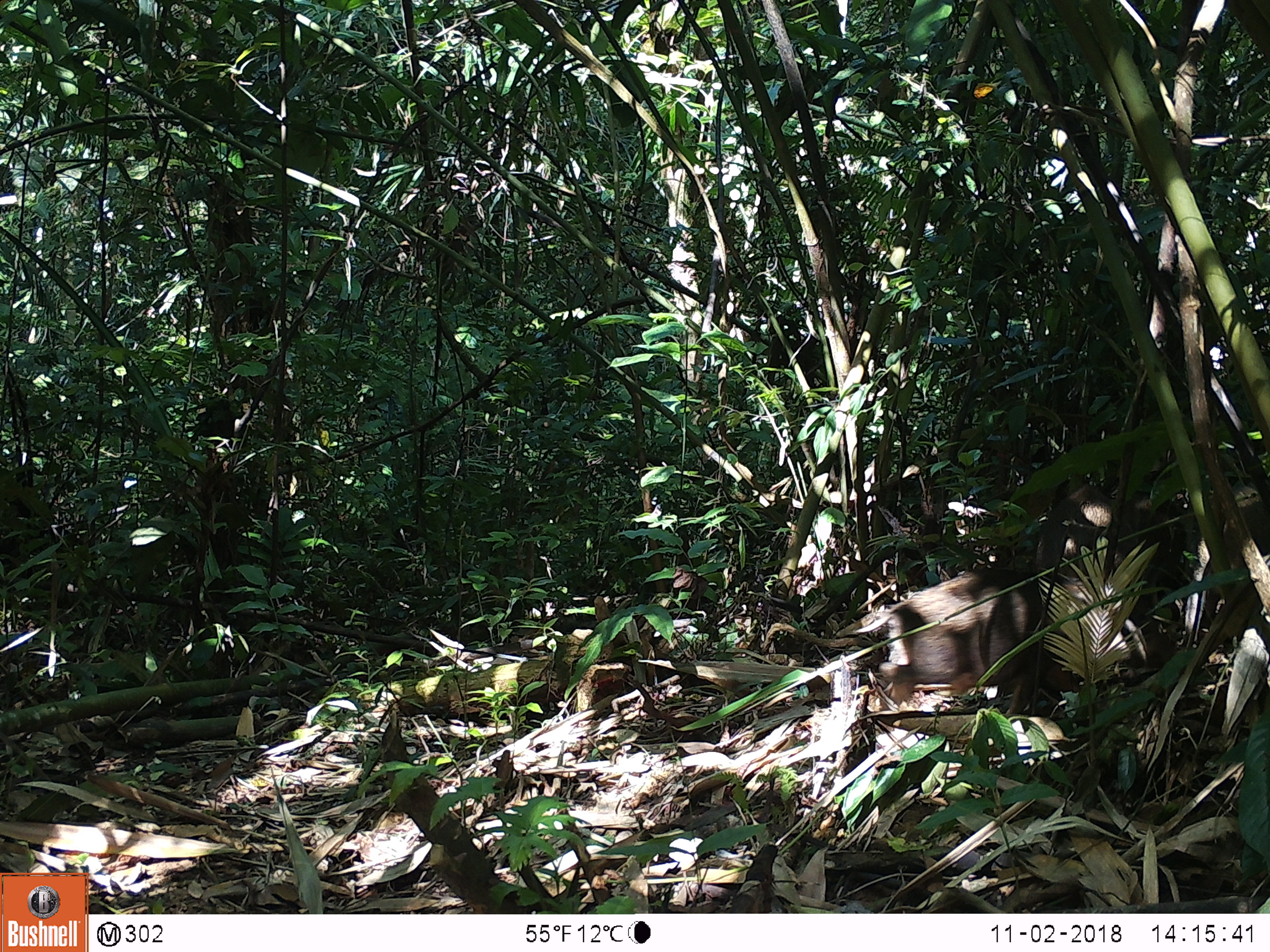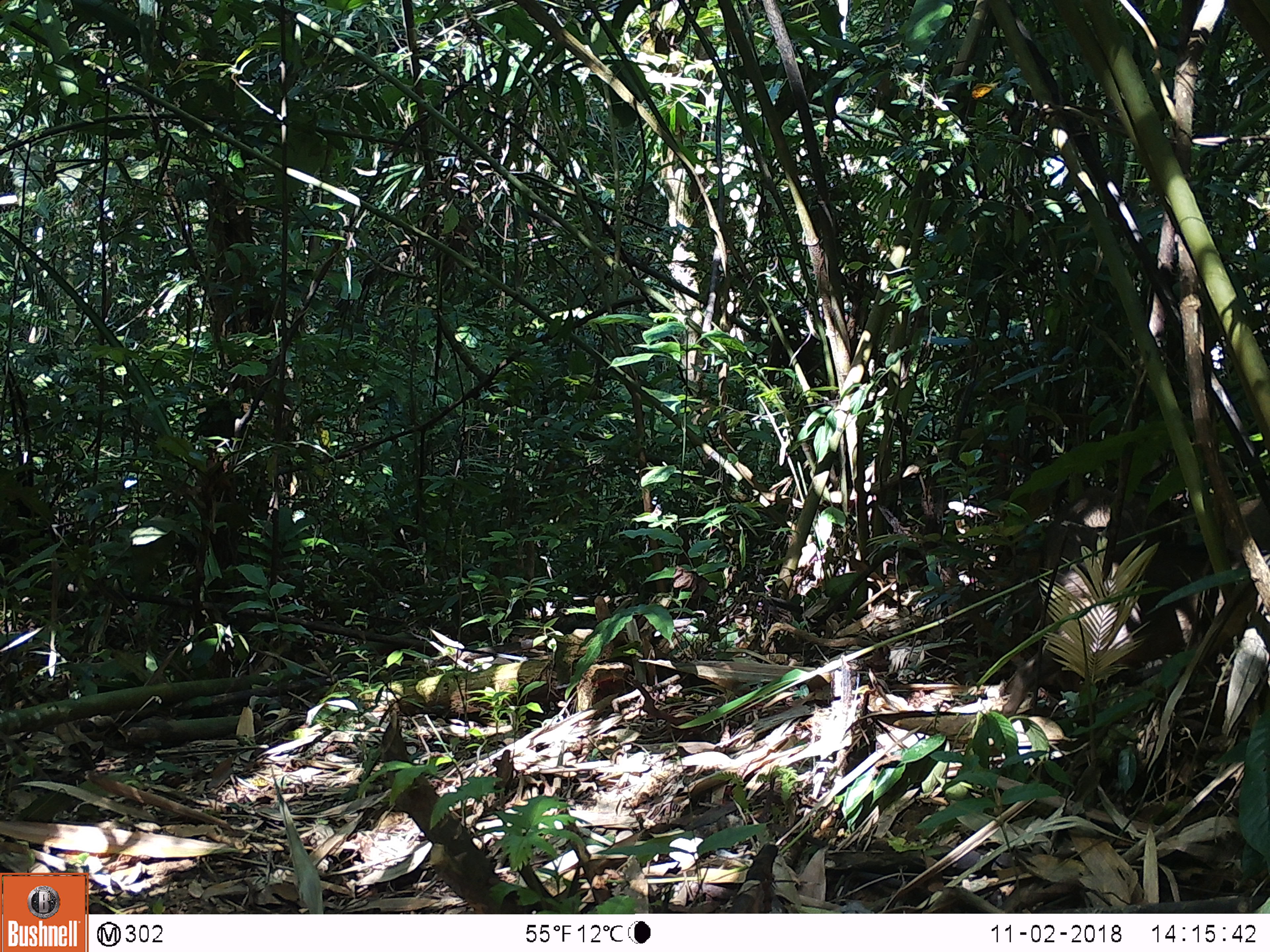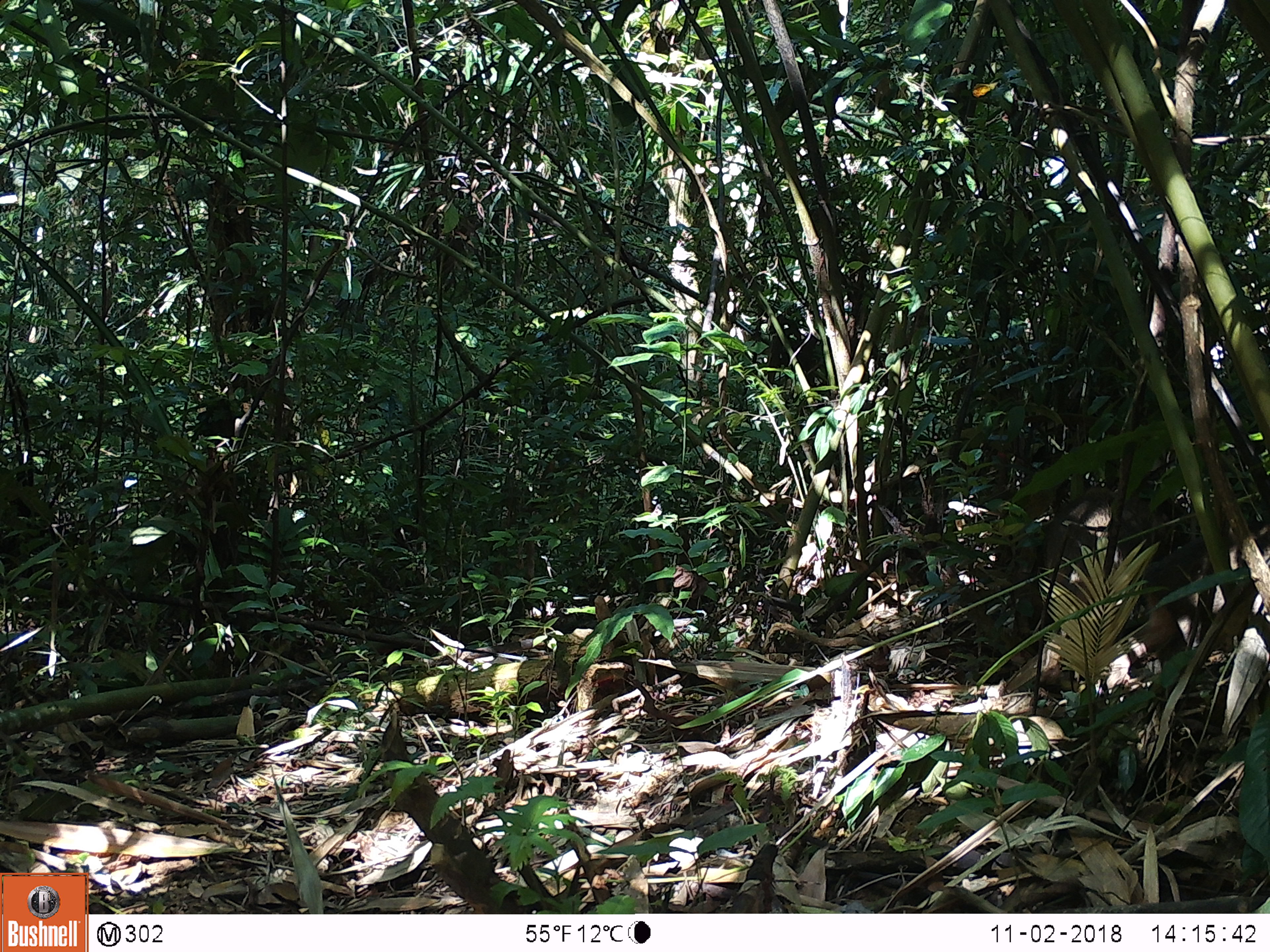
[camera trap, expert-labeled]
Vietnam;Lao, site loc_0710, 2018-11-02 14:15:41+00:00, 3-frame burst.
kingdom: Animalia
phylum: Chordata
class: Mammalia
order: Artiodactyla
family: Suidae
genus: Sus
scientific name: Sus scrofa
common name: eurasian wild pig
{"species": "eurasian wild pig (Sus scrofa)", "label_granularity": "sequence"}